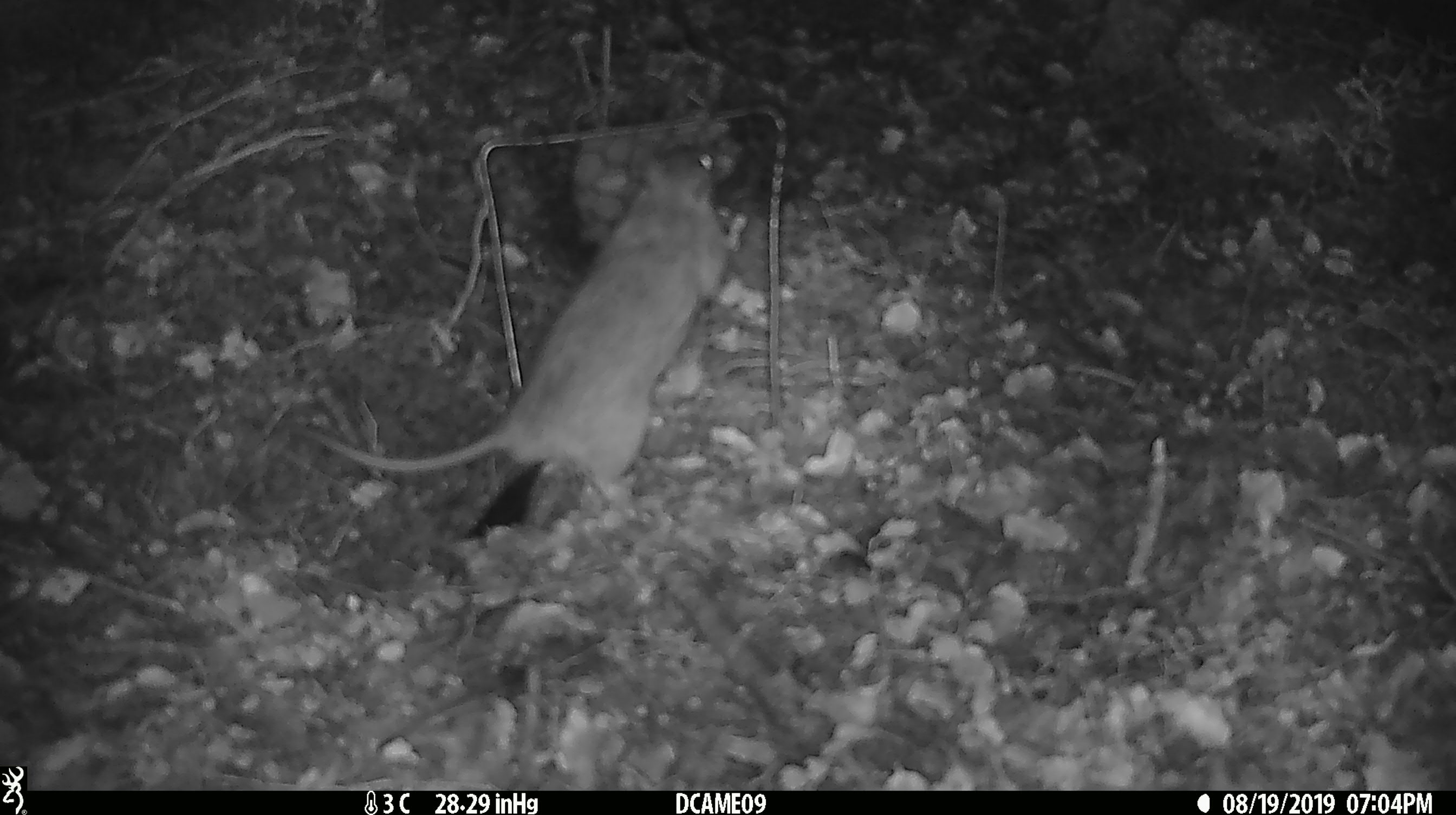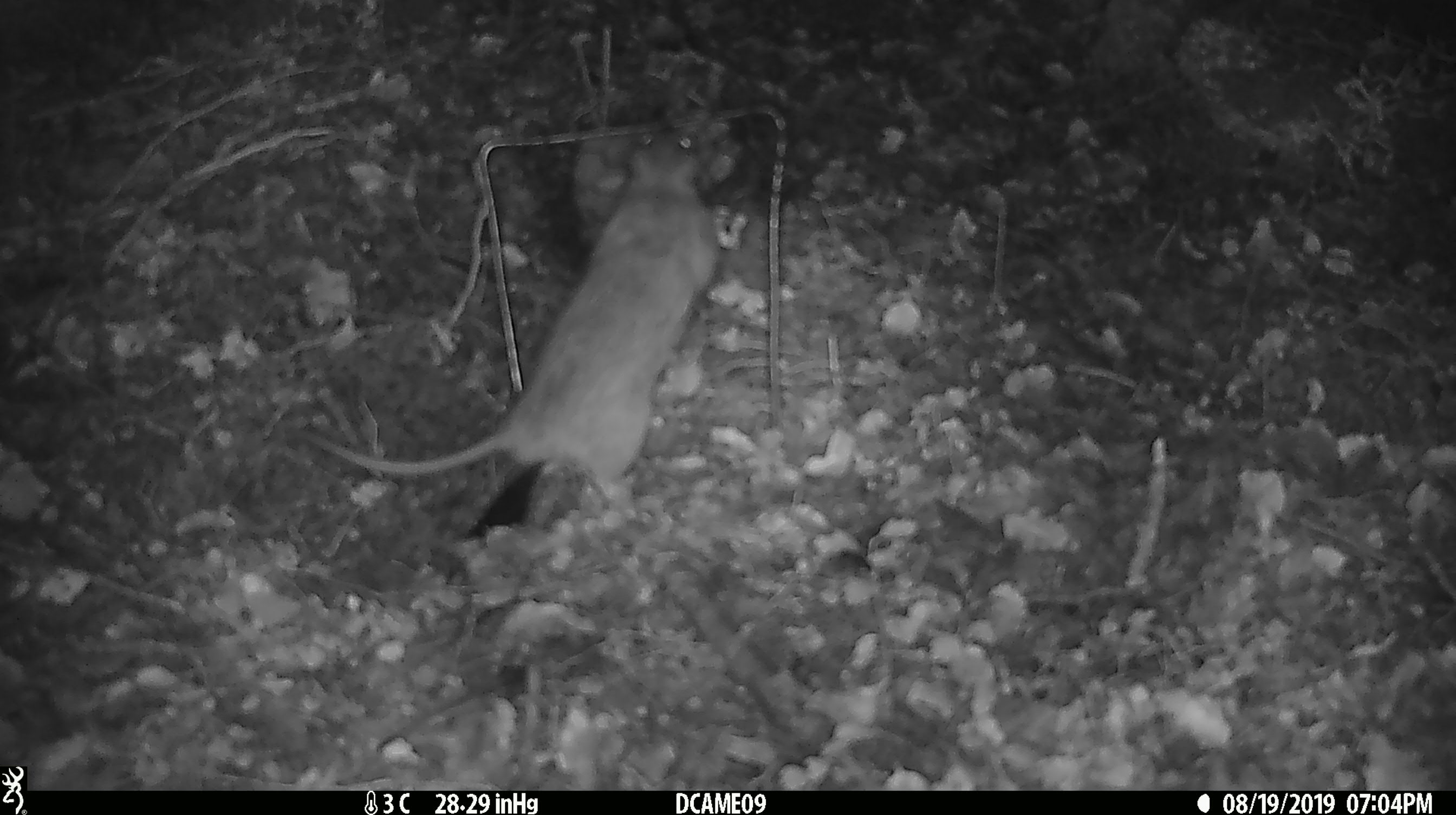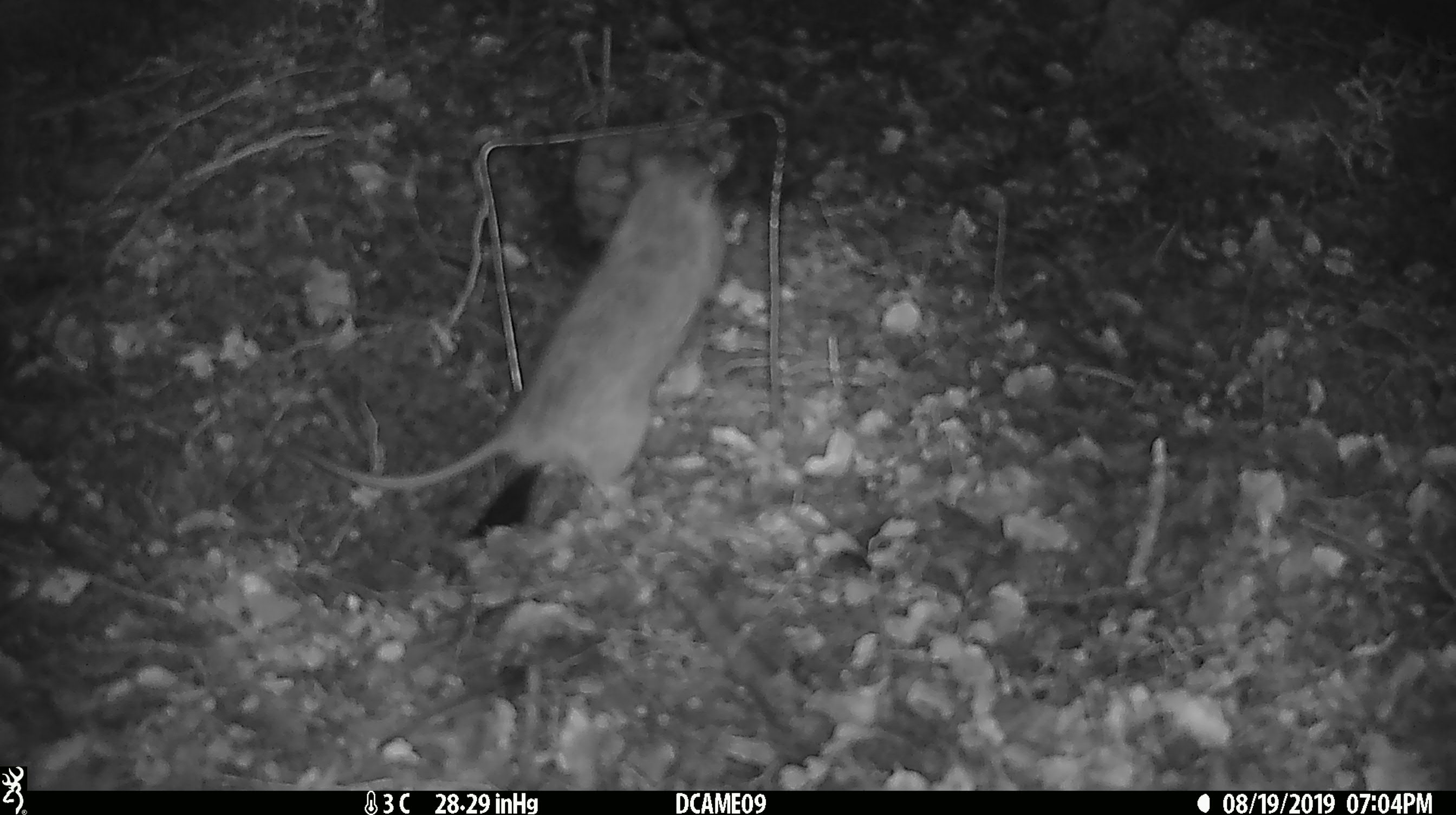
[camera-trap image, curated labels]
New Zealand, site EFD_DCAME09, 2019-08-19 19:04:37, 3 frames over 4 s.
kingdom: Animalia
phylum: Chordata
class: Mammalia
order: Rodentia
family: Muridae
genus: Rattus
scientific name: Rattus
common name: rat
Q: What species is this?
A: Rat (Rattus).